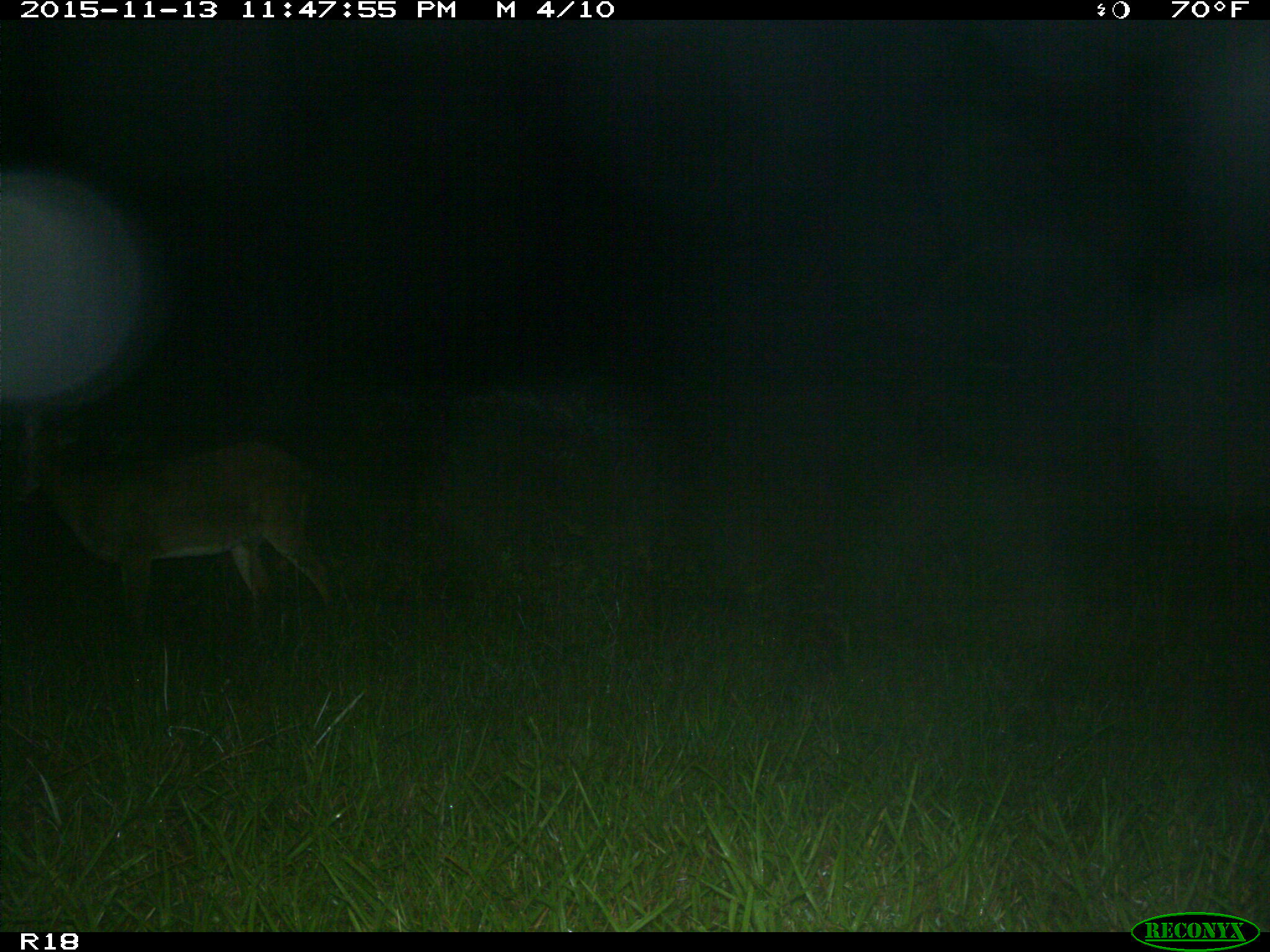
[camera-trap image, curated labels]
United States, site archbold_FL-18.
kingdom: Animalia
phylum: Chordata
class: Mammalia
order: Artiodactyla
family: Cervidae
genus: Odocoileus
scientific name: Odocoileus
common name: deer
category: unidentified deer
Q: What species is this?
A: Unidentified deer (deer) (Odocoileus).